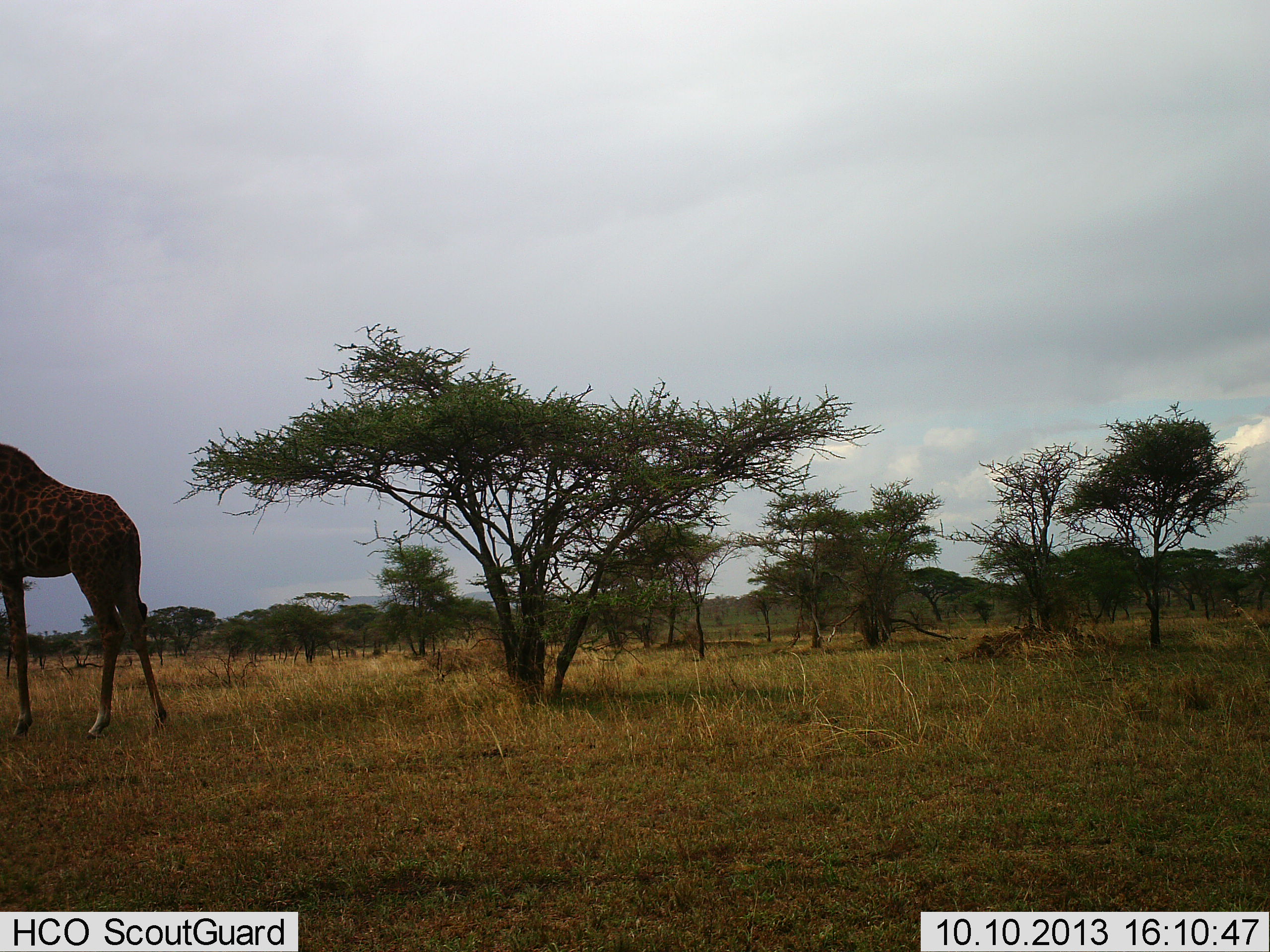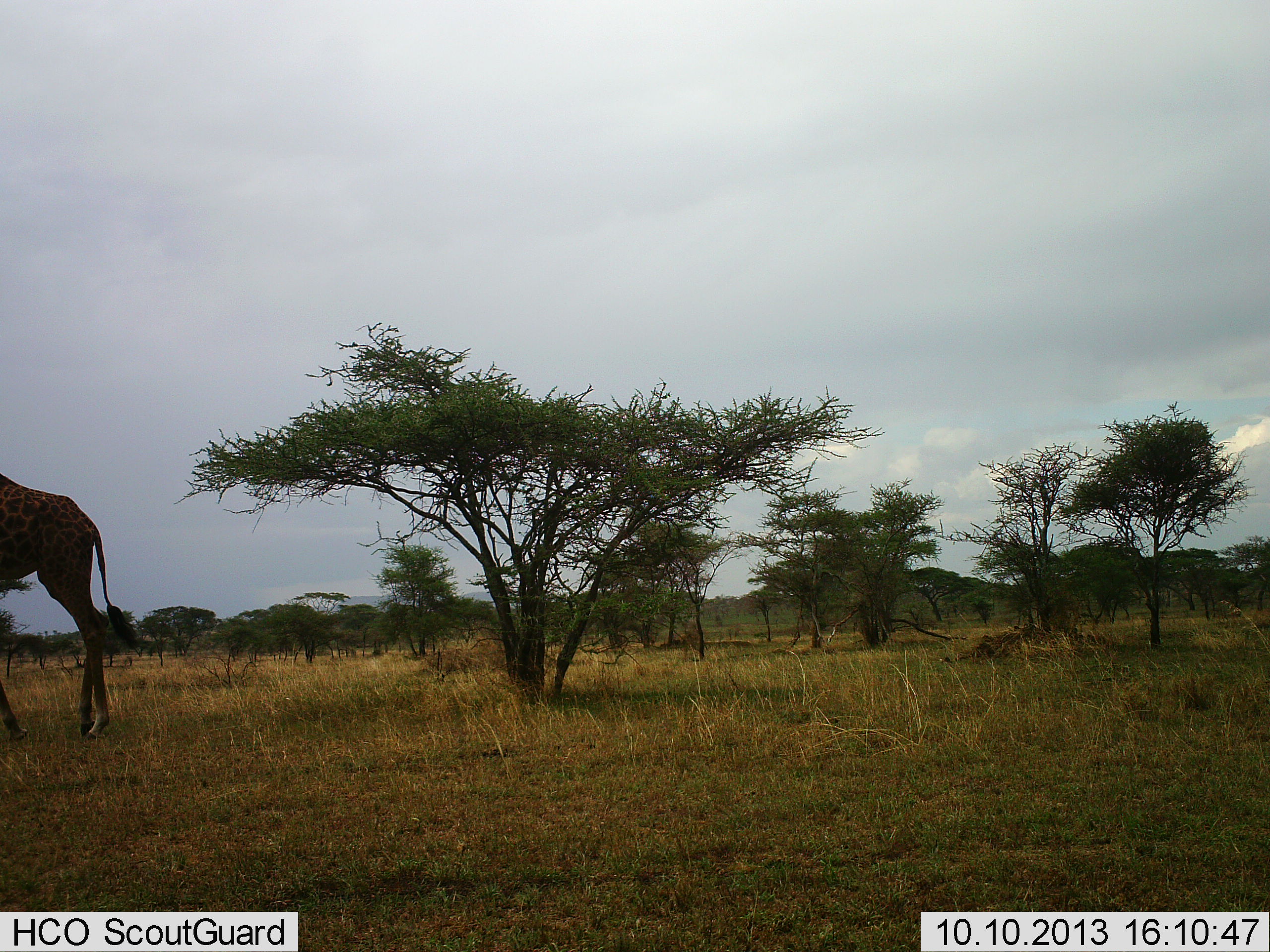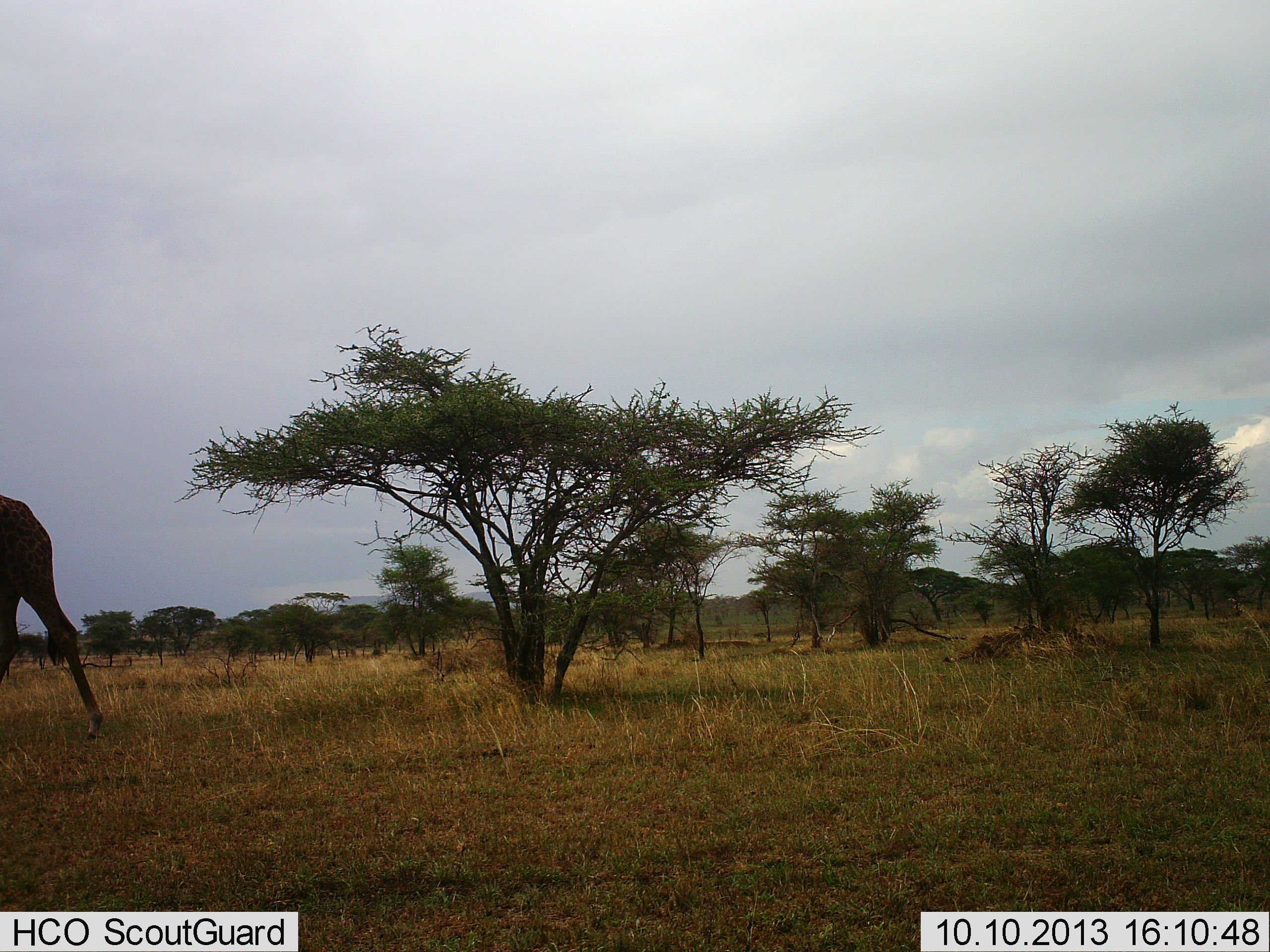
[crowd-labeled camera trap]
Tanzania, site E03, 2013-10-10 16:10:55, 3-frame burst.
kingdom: Animalia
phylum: Chordata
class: Mammalia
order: Artiodactyla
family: Giraffidae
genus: Giraffa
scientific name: Giraffa camelopardalis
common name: giraffe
Giraffe (Giraffa camelopardalis), count 1. Behavior (volunteer vote fractions): standing 18%, resting 0%, moving 82%, interacting 0%. Young present (vote fraction): 0%. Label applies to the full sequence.